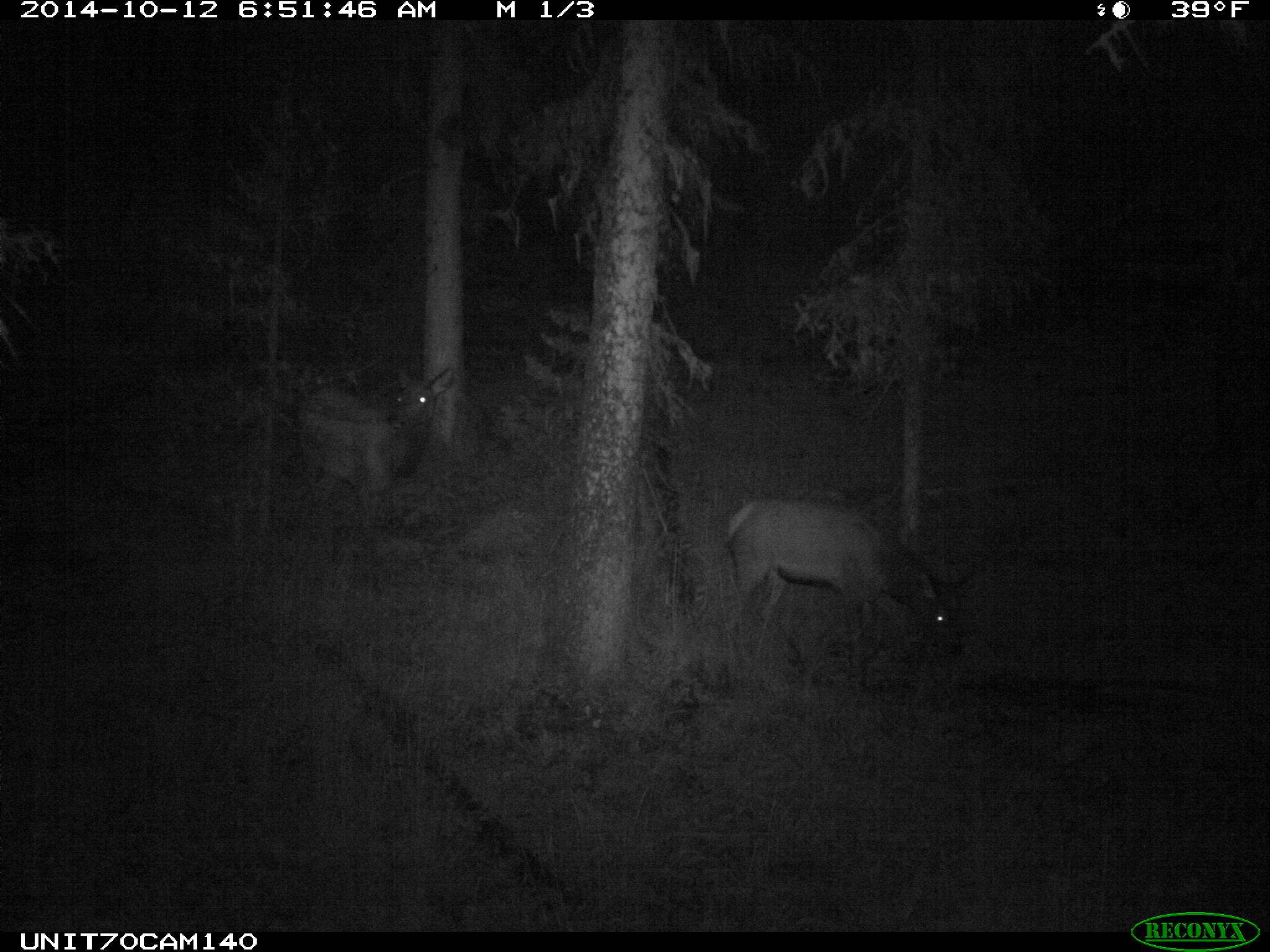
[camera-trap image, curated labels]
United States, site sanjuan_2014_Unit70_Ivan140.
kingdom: Animalia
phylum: Chordata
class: Mammalia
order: Artiodactyla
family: Cervidae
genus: Cervus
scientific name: Cervus elaphus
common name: red deer